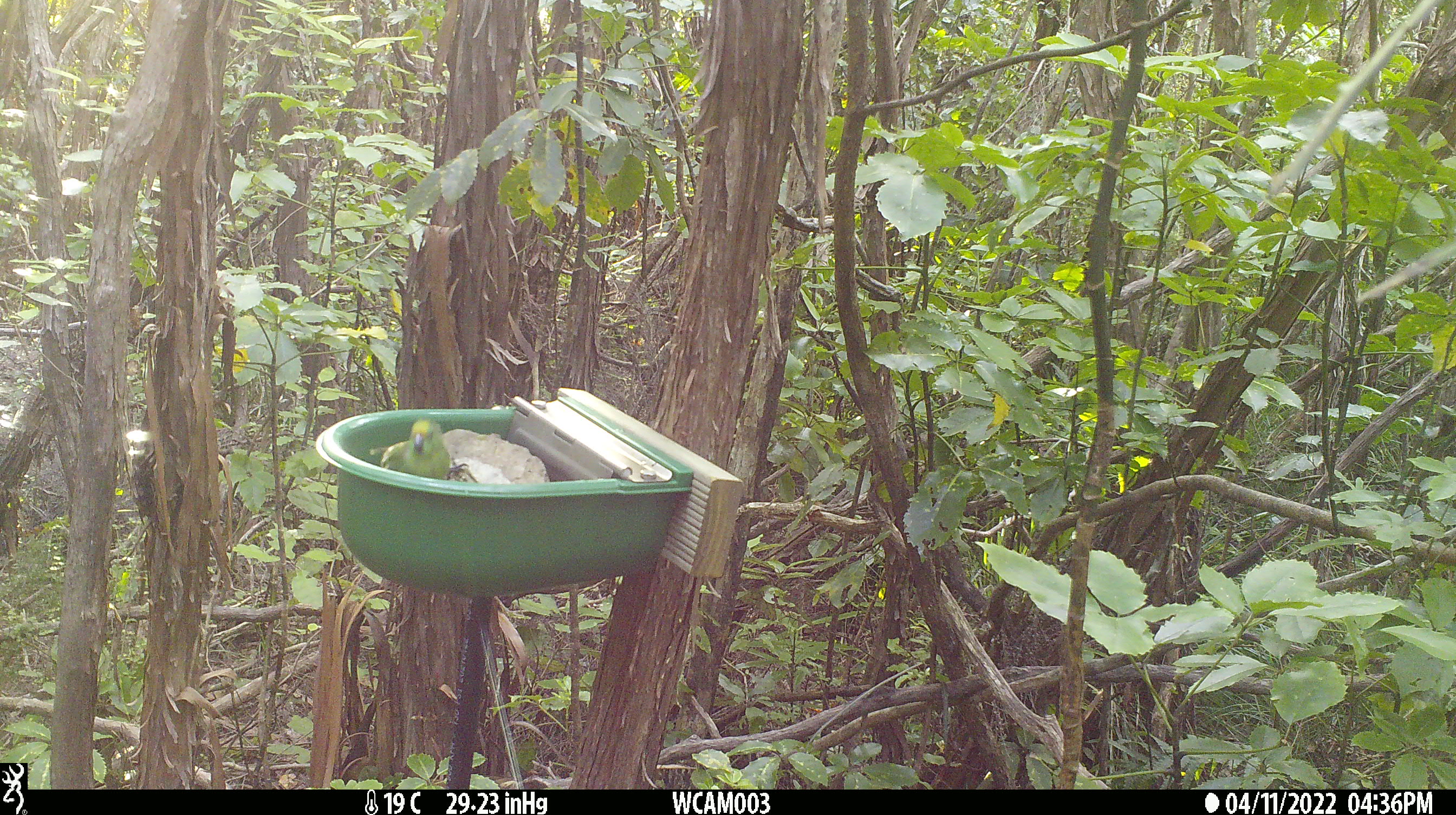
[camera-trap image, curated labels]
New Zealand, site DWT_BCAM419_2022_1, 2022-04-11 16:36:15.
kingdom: Animalia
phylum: Chordata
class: Aves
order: Psittaciformes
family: Psittaculidae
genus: Cyanoramphus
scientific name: Cyanoramphus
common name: parakeet